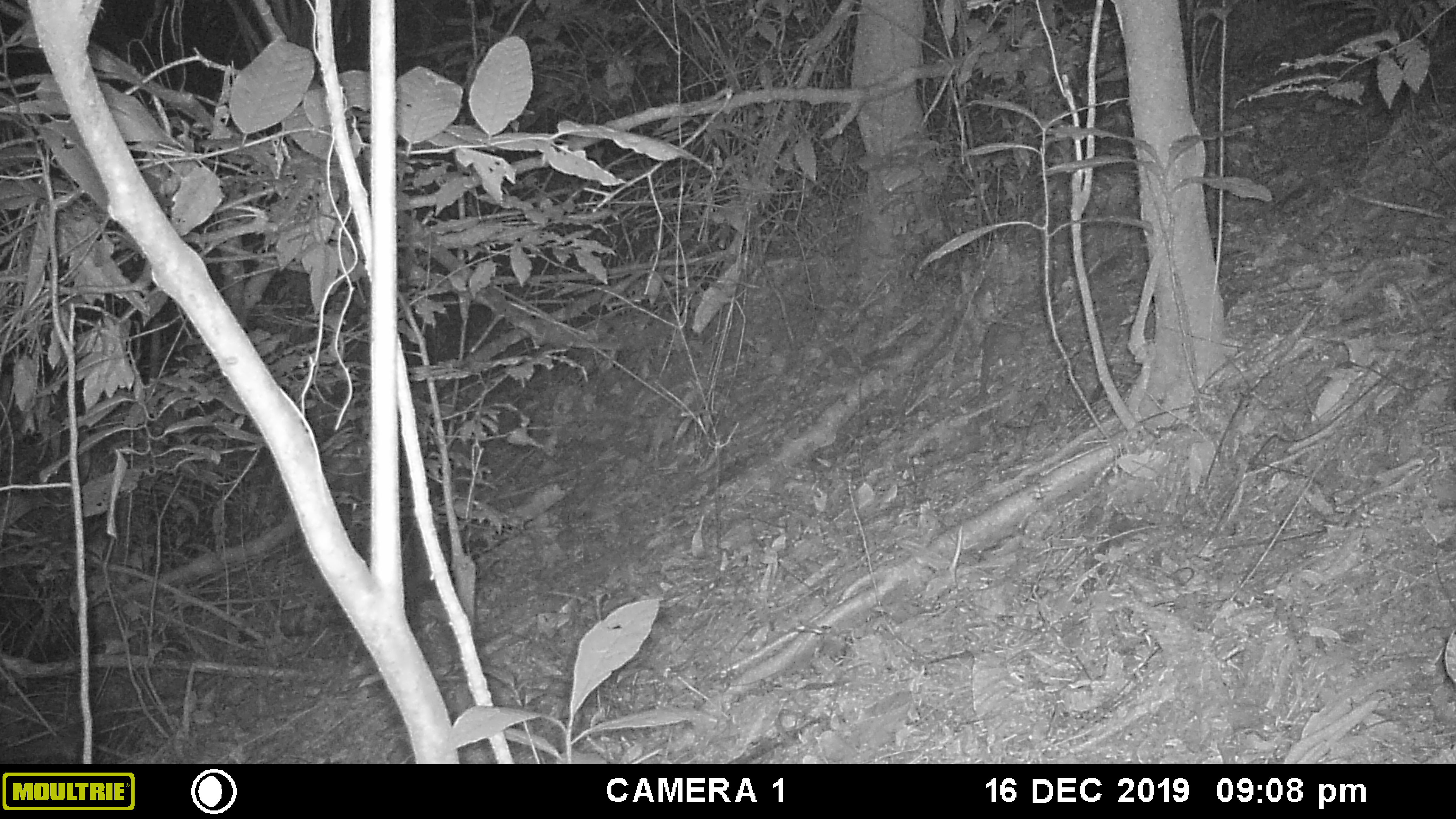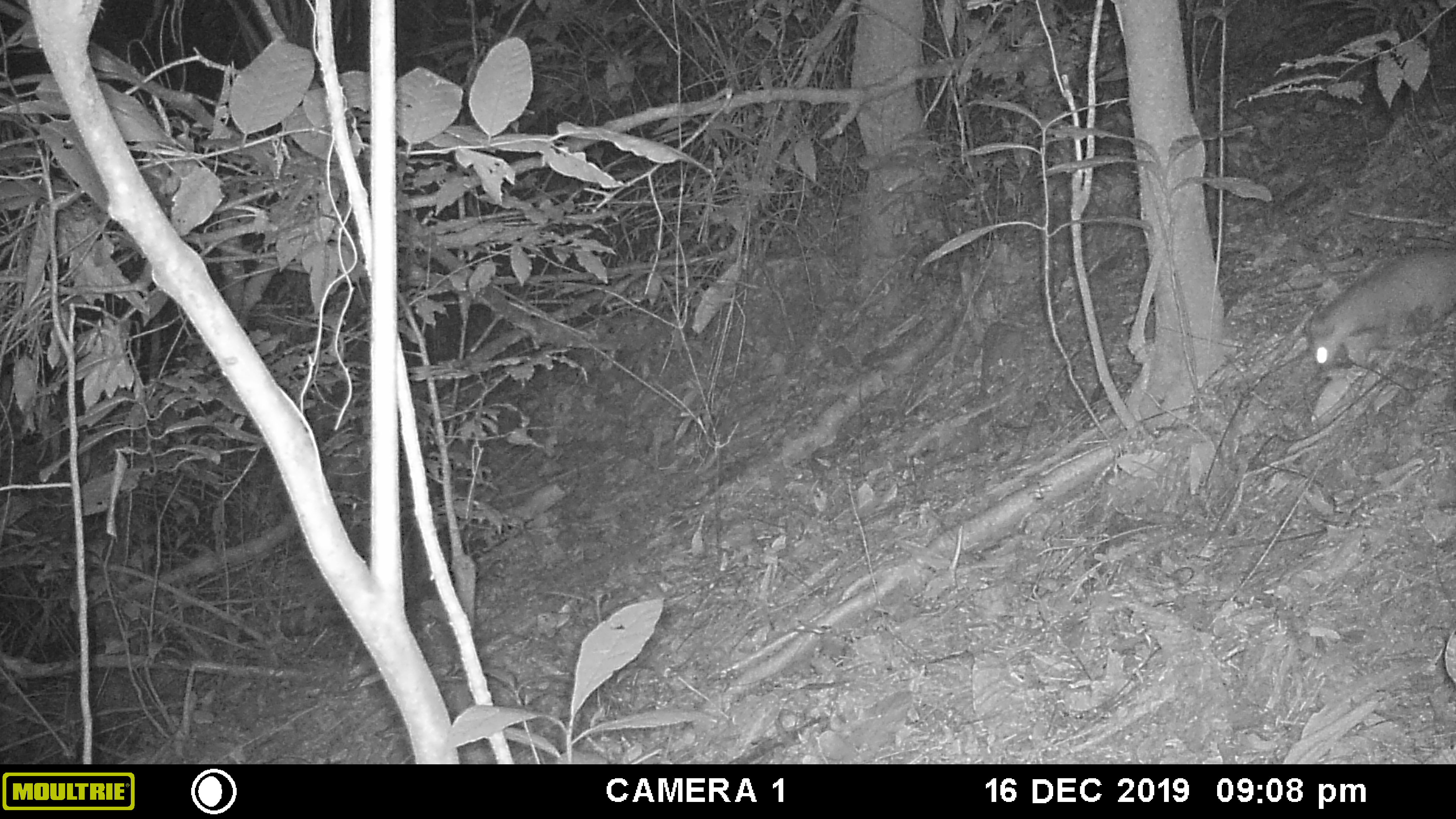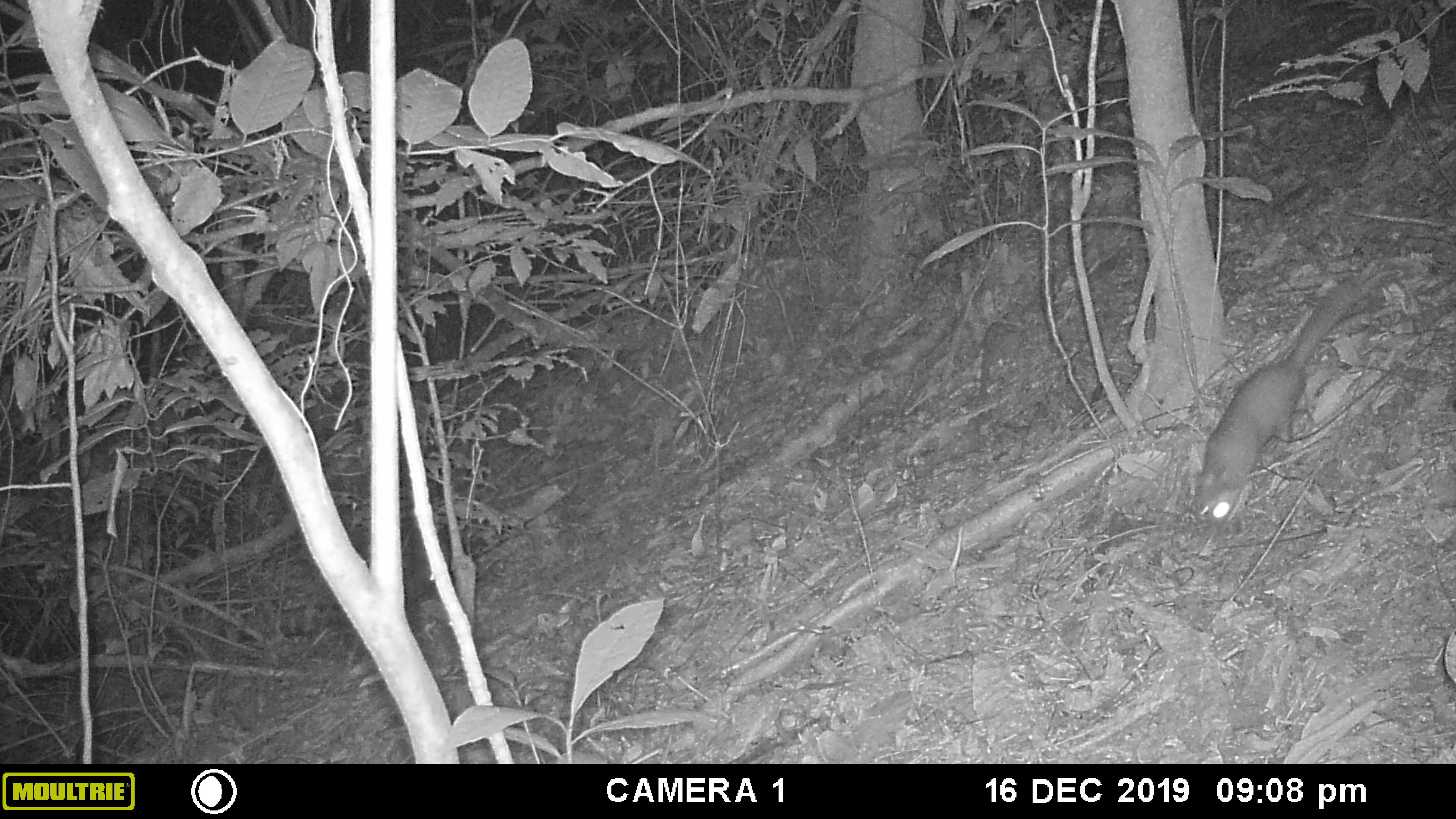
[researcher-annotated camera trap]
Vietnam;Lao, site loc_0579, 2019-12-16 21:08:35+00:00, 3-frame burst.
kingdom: Animalia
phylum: Chordata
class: Mammalia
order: Carnivora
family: Mustelidae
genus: Melogale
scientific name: Melogale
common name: ferret badger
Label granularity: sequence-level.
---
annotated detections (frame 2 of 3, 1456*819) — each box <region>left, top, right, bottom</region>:
ferret badger: <region>1305, 247, 1456, 375</region>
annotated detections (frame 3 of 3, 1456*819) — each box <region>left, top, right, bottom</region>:
ferret badger: <region>1191, 281, 1361, 529</region>